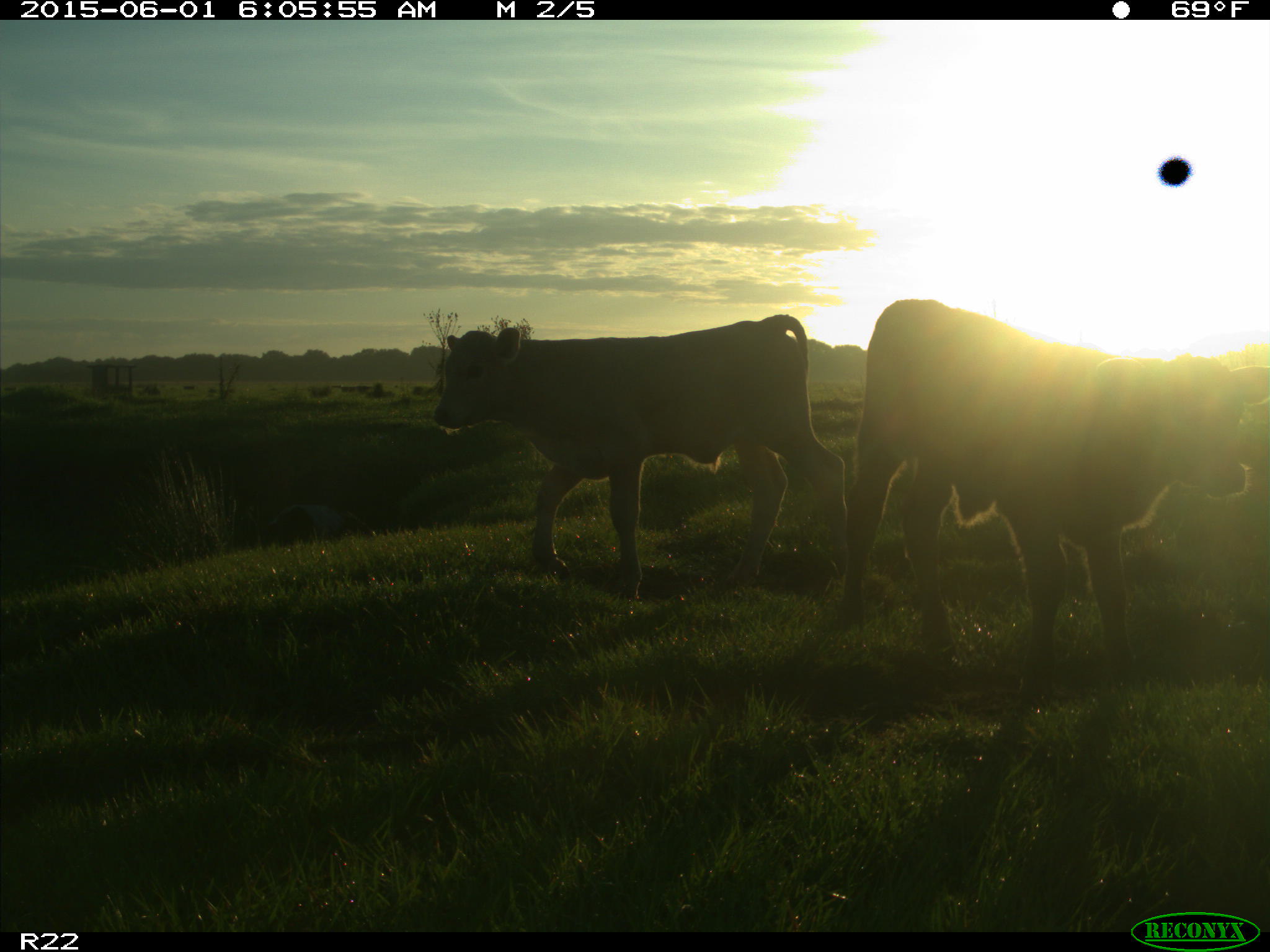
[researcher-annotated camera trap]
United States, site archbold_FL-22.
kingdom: Animalia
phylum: Chordata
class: Mammalia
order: Artiodactyla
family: Bovidae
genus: Bos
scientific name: Bos taurus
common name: domestic cow